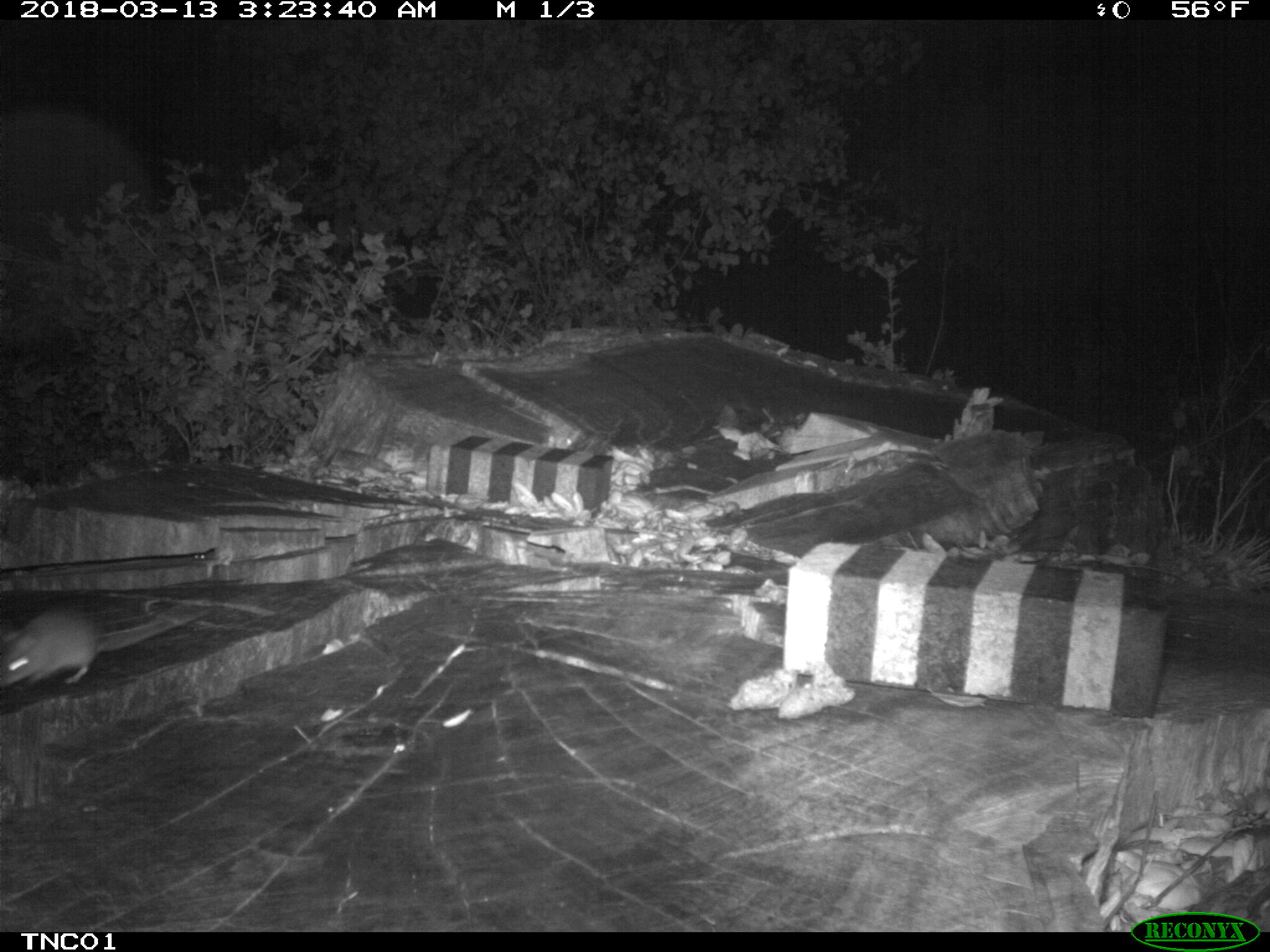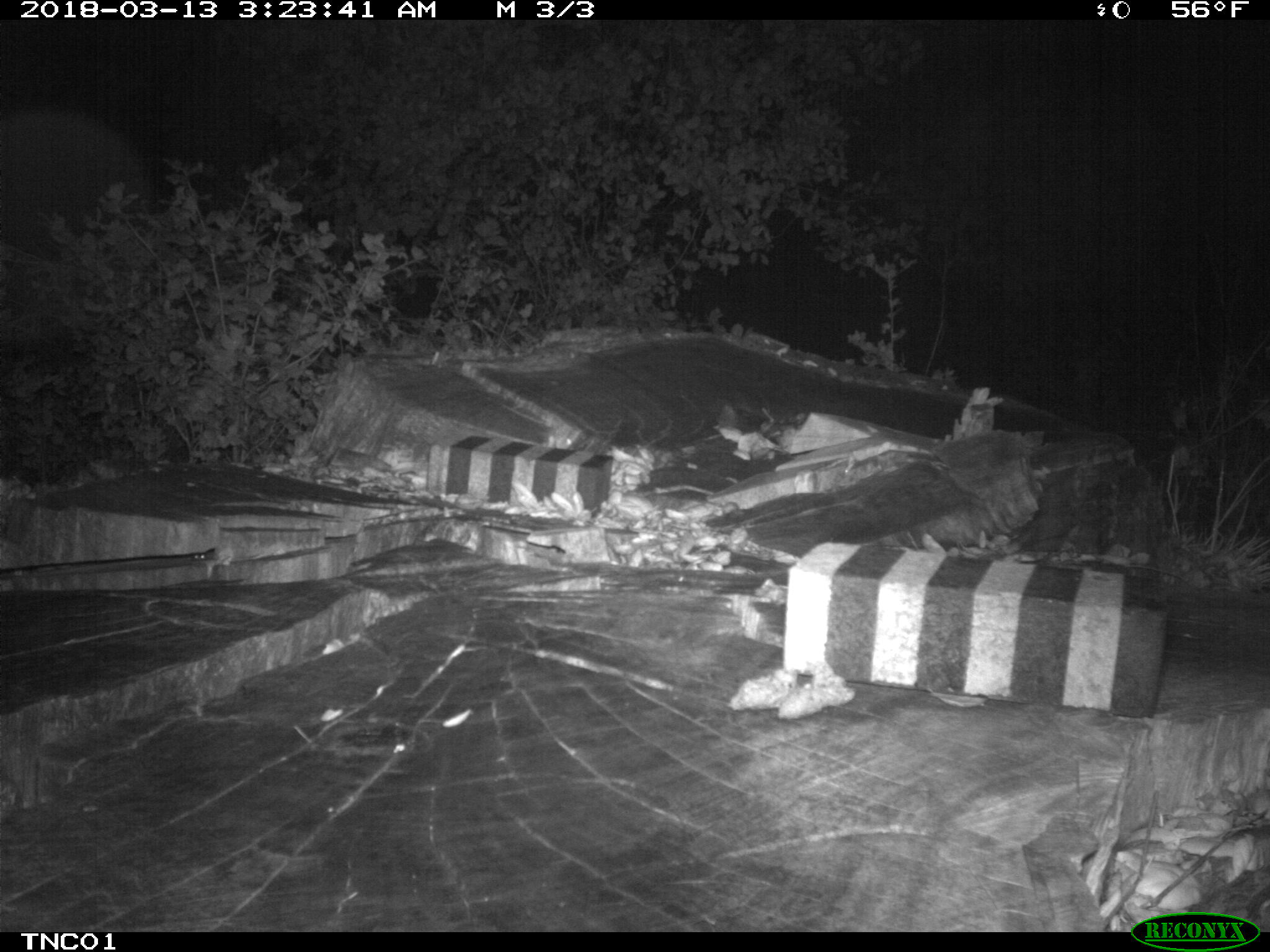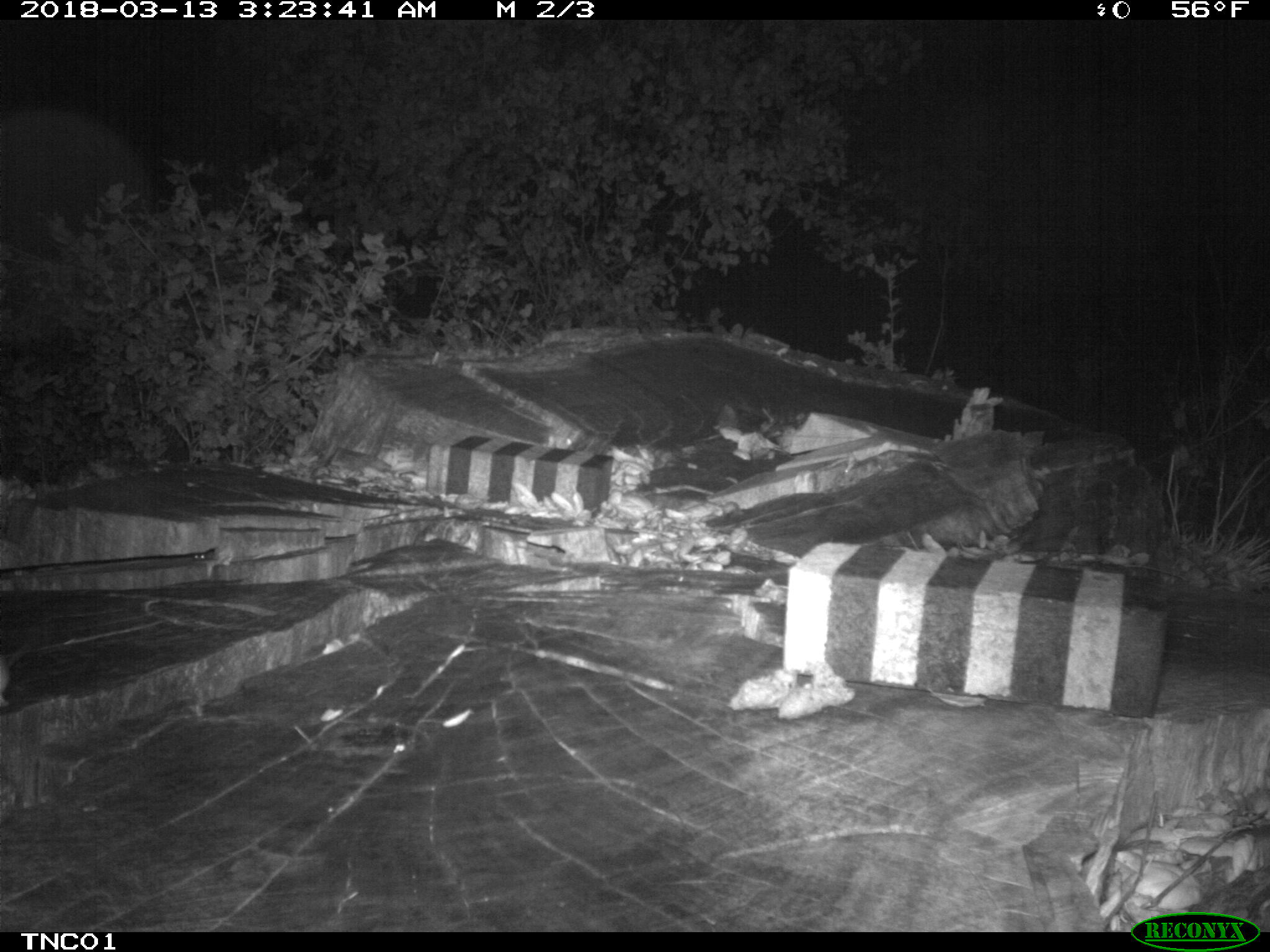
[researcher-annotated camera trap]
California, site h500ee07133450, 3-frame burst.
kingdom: Animalia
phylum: Chordata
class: Mammalia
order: Rodentia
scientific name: Rodentia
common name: rodent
Rodent (Rodentia).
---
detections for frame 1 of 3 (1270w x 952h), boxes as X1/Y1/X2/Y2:
rodent: 0/597/213/687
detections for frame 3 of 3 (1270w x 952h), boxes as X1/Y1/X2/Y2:
rodent: 0/643/32/708